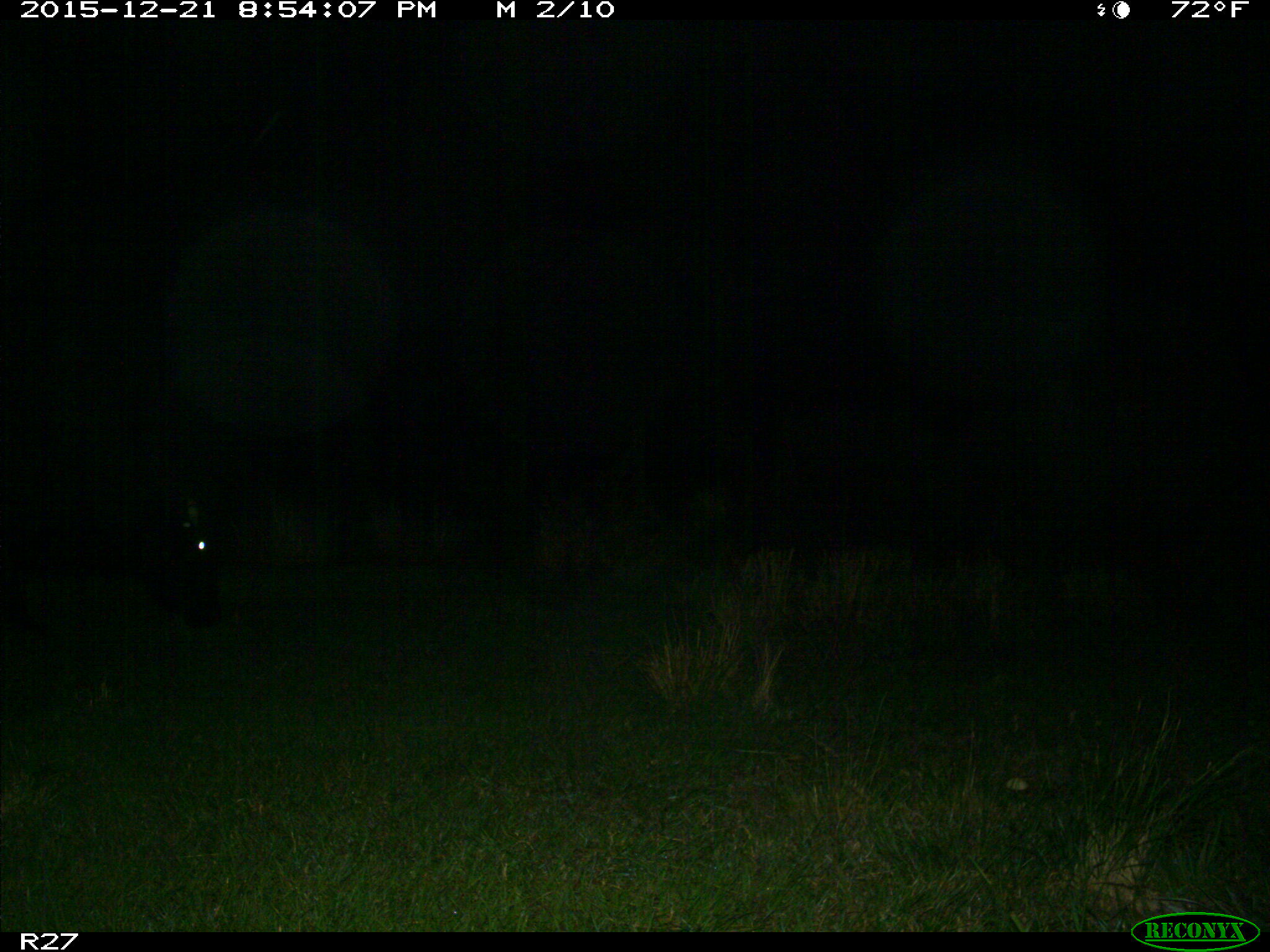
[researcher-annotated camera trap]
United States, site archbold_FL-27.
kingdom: Animalia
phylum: Chordata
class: Mammalia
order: Artiodactyla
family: Bovidae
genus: Bos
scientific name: Bos taurus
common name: domestic cow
Bos taurus (domestic cow).